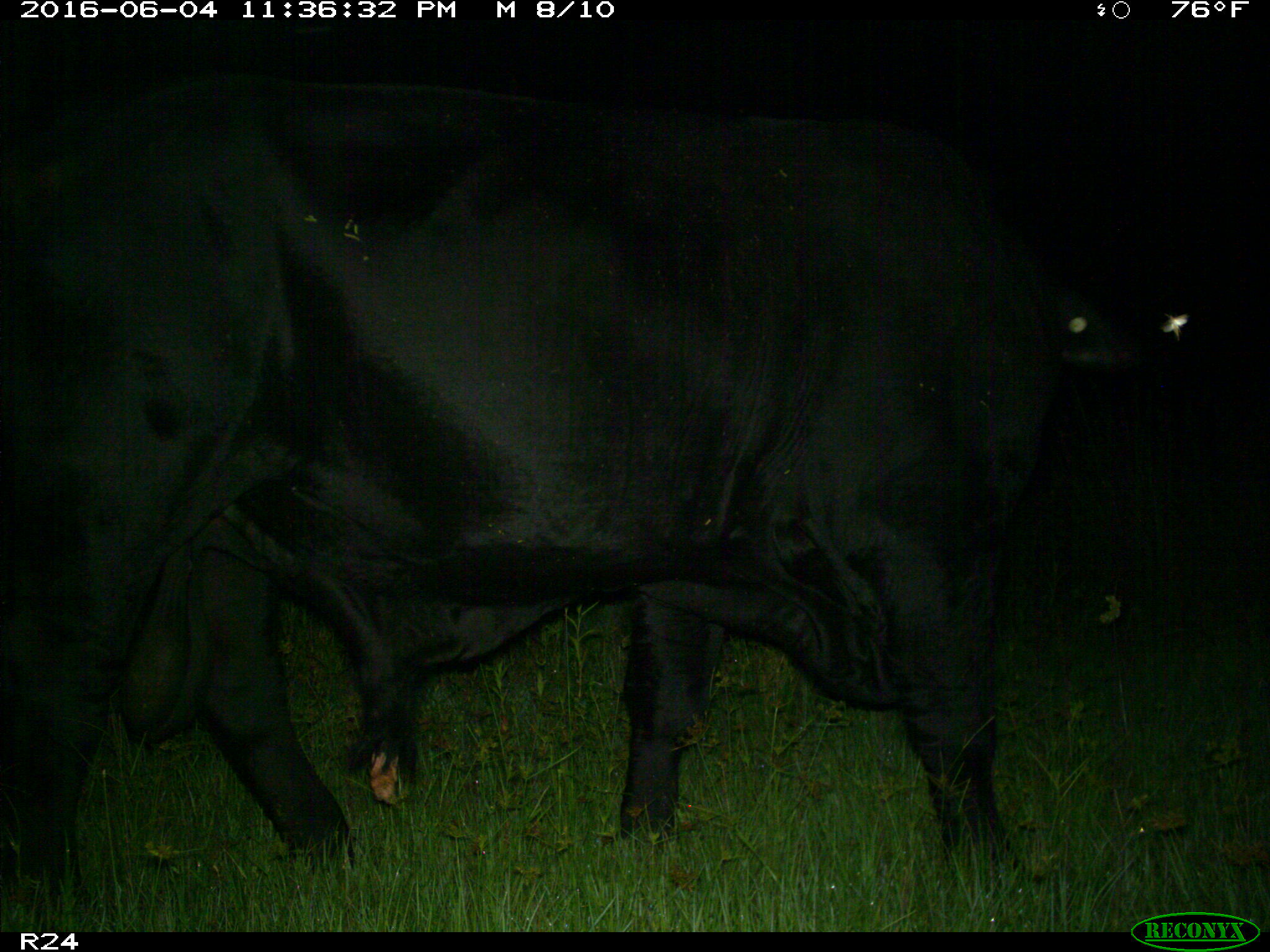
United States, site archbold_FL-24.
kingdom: Animalia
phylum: Chordata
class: Mammalia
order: Artiodactyla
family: Bovidae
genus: Bos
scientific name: Bos taurus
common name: domestic cow